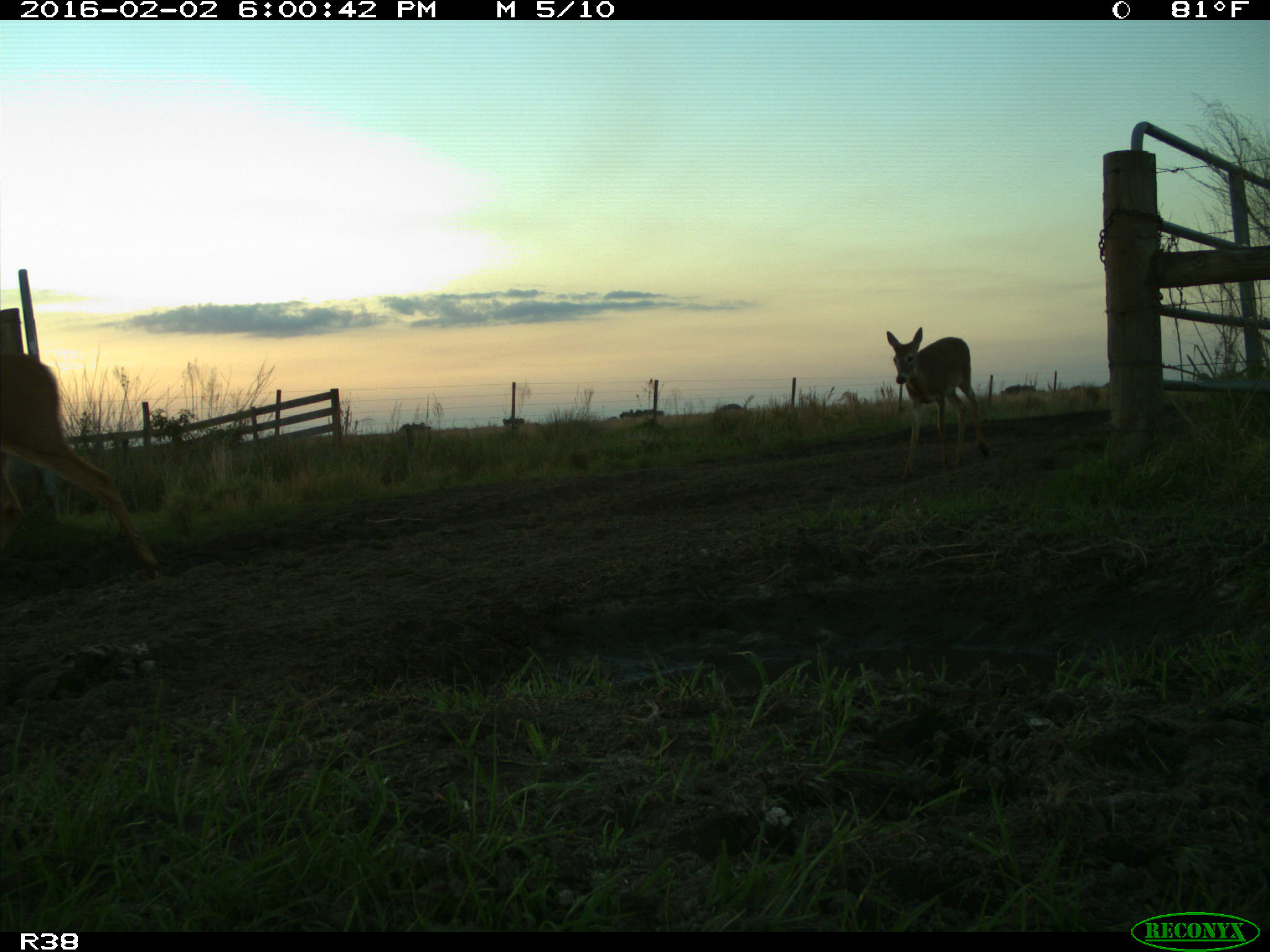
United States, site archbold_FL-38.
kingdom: Animalia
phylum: Chordata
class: Mammalia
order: Artiodactyla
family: Cervidae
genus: Odocoileus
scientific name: Odocoileus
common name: deer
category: unidentified deer